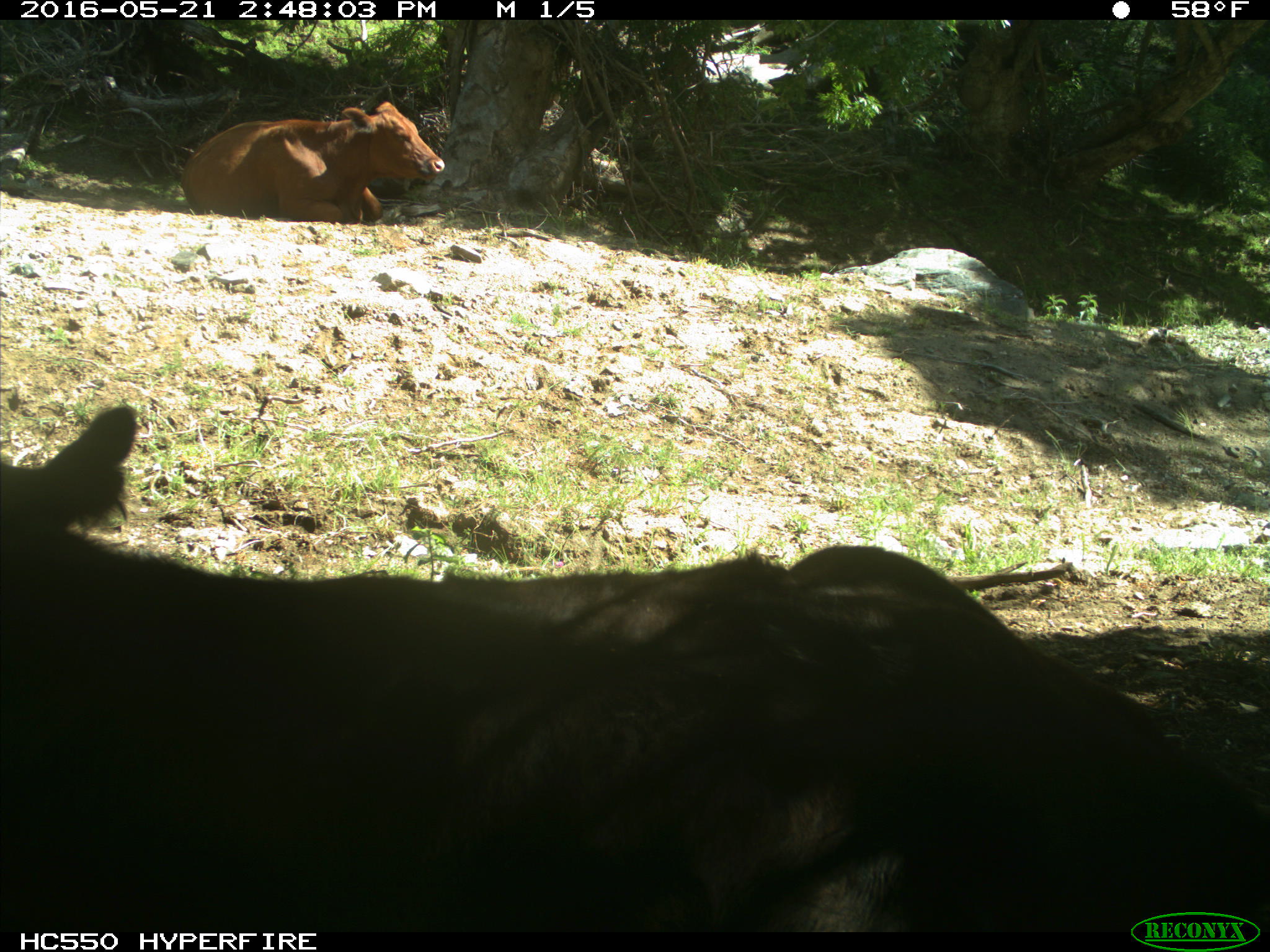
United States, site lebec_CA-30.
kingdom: Animalia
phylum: Chordata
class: Mammalia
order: Artiodactyla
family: Bovidae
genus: Bos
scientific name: Bos taurus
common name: domestic cow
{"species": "Bos taurus (domestic cow)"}